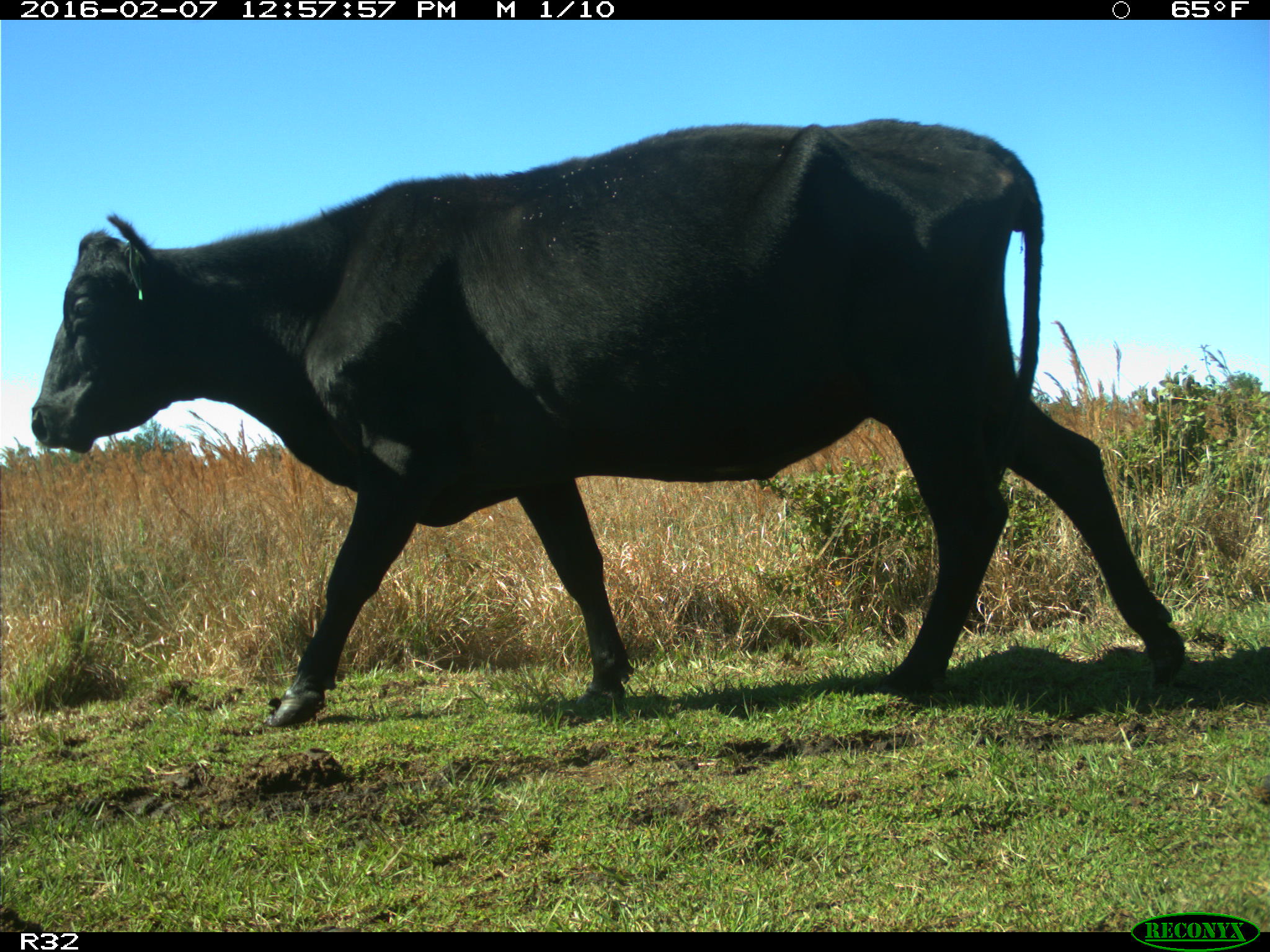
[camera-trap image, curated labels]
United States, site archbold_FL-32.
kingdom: Animalia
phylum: Chordata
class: Mammalia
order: Artiodactyla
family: Bovidae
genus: Bos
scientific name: Bos taurus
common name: domestic cow